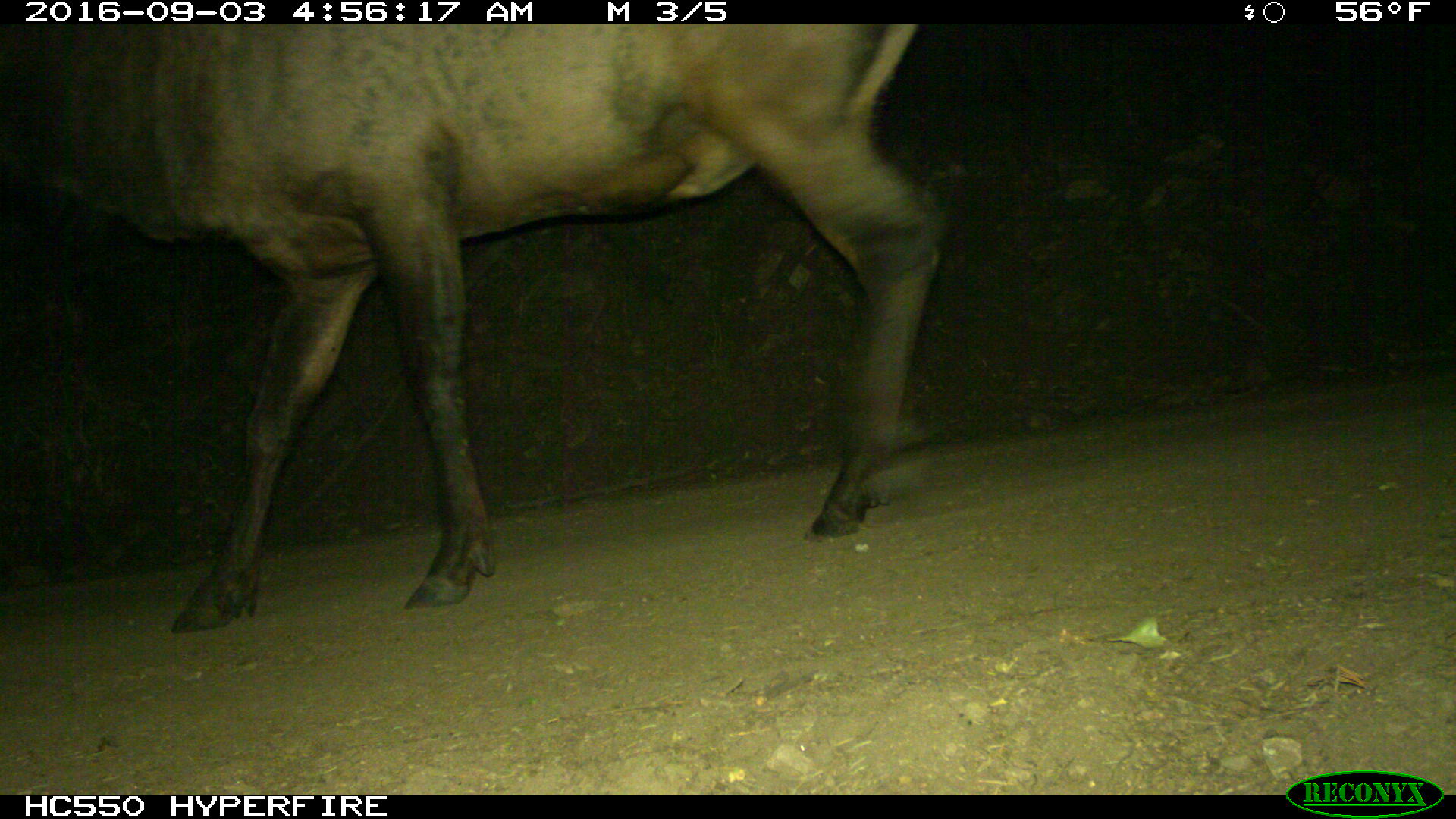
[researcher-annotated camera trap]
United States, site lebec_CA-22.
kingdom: Animalia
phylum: Chordata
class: Mammalia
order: Artiodactyla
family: Cervidae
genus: Cervus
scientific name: Cervus canadensis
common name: elk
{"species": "Cervus canadensis (elk)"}